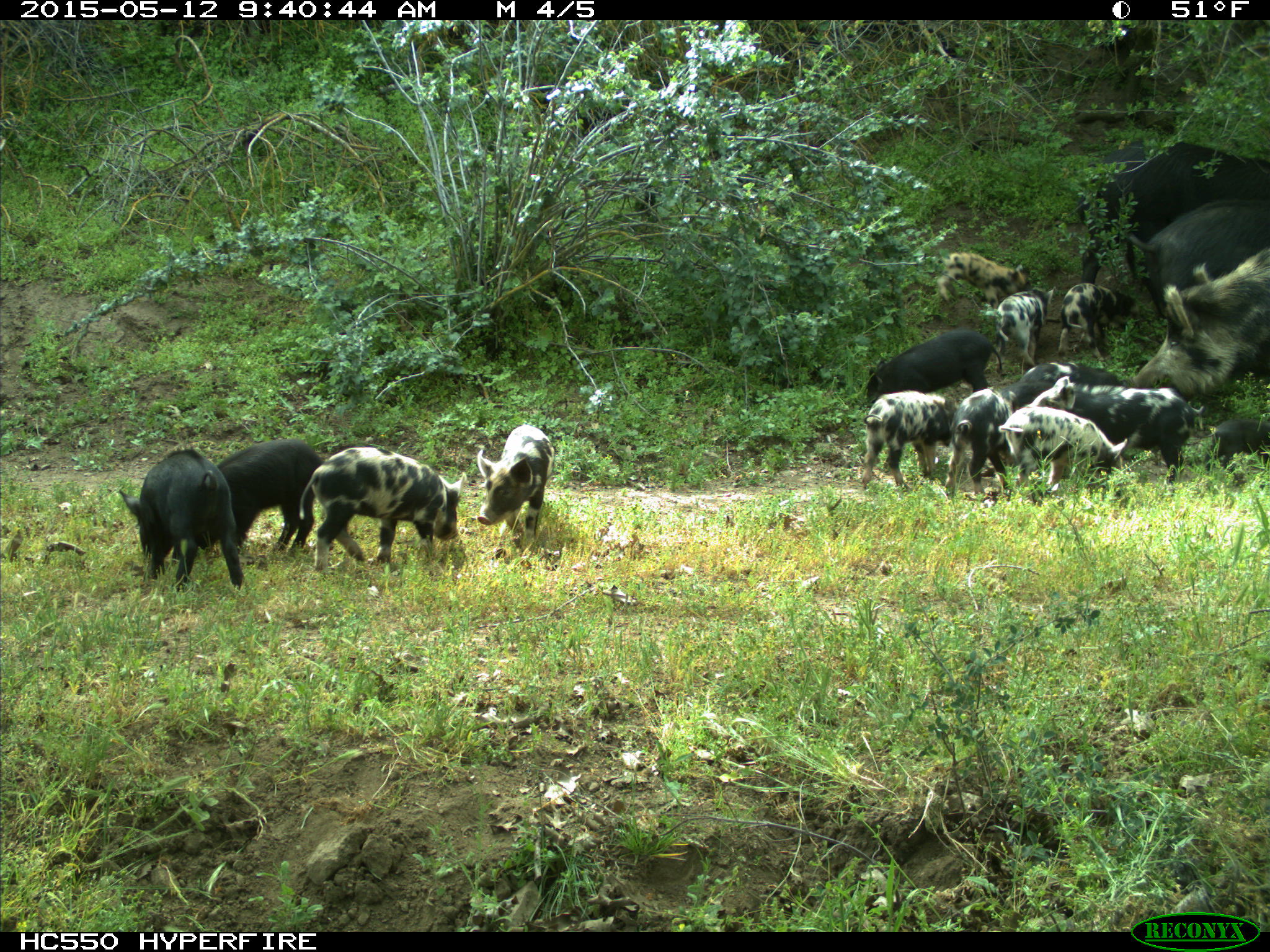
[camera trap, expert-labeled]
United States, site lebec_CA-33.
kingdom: Animalia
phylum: Chordata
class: Mammalia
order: Artiodactyla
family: Suidae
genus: Sus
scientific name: Sus scrofa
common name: wild boar